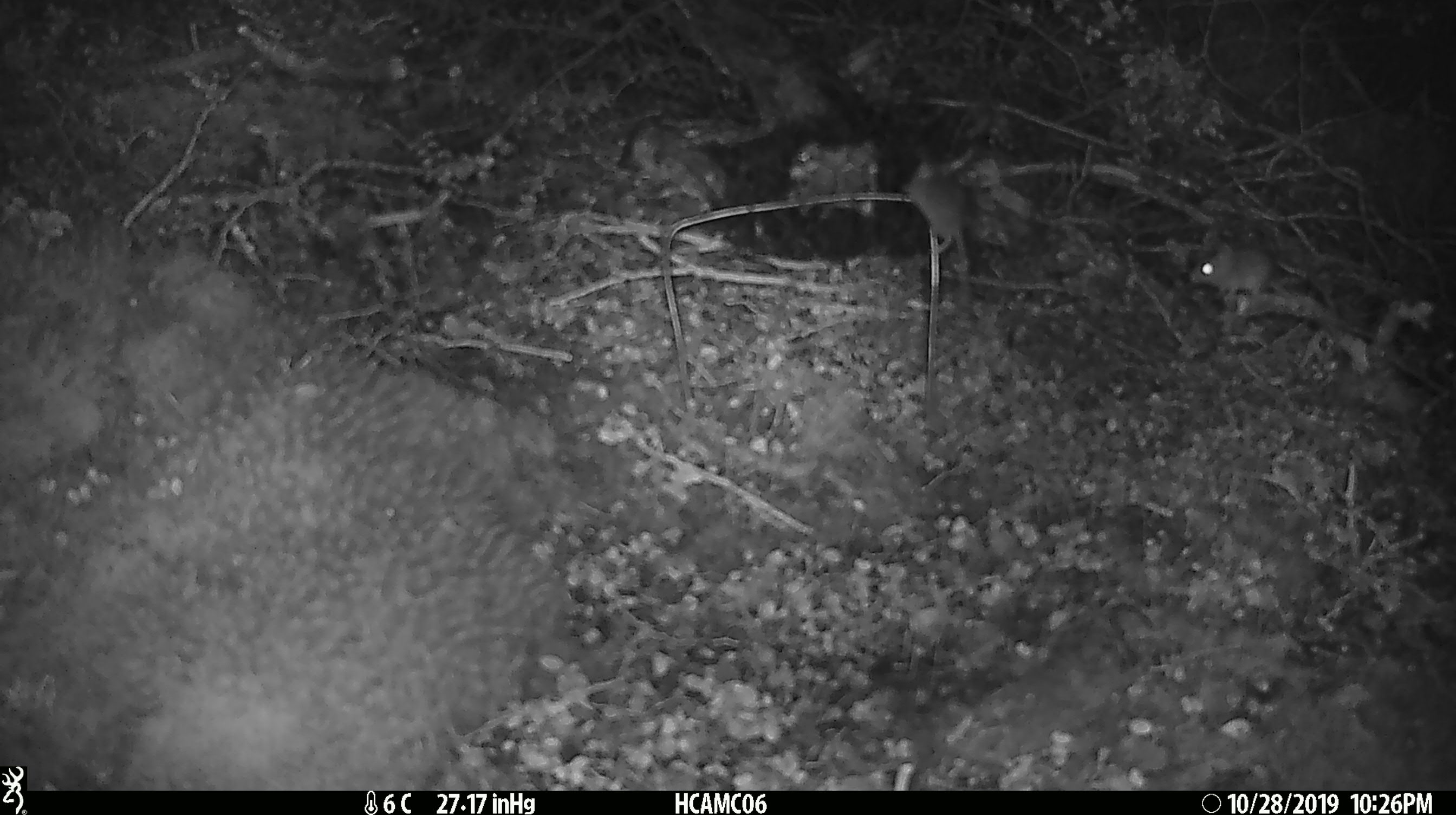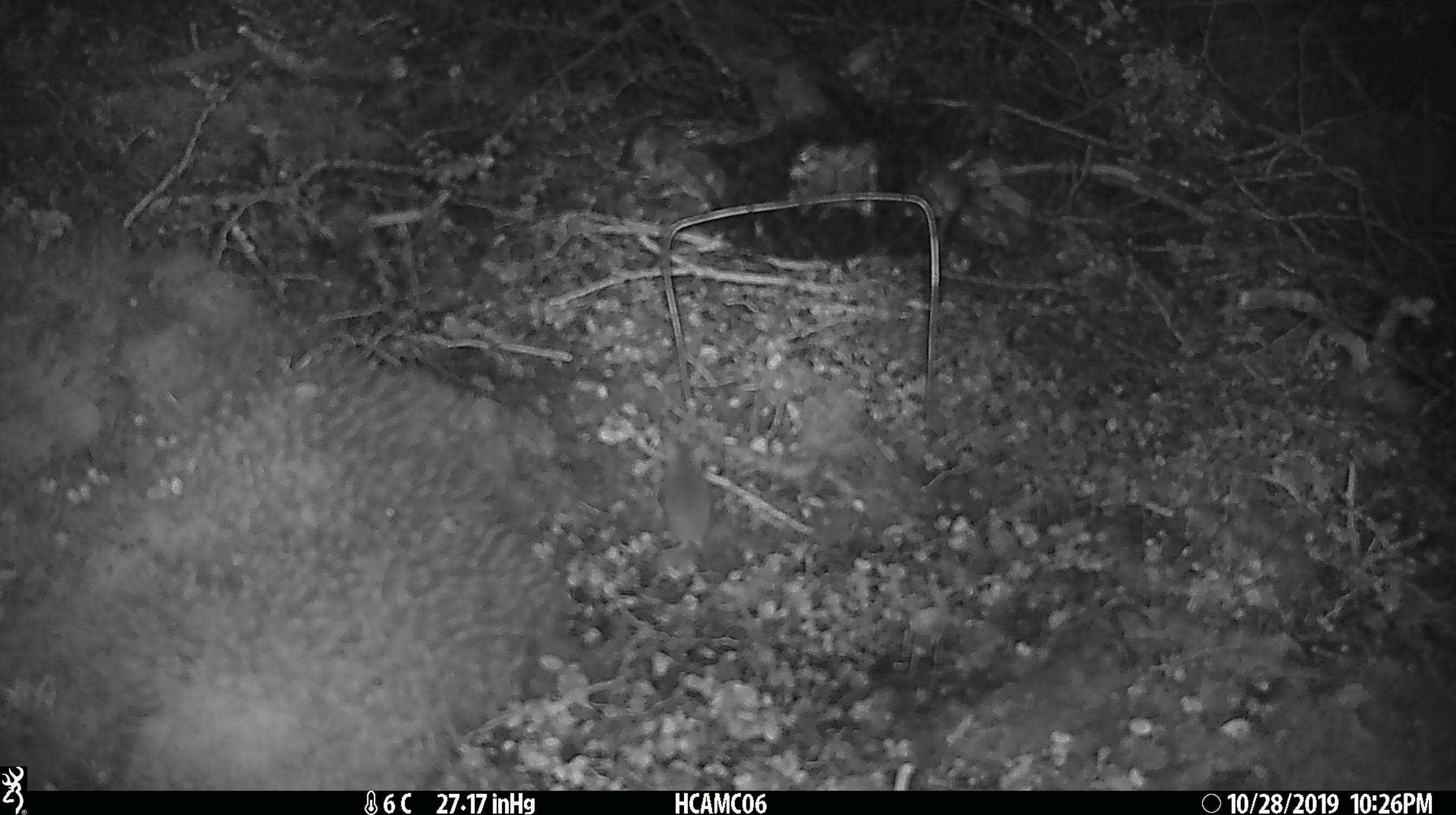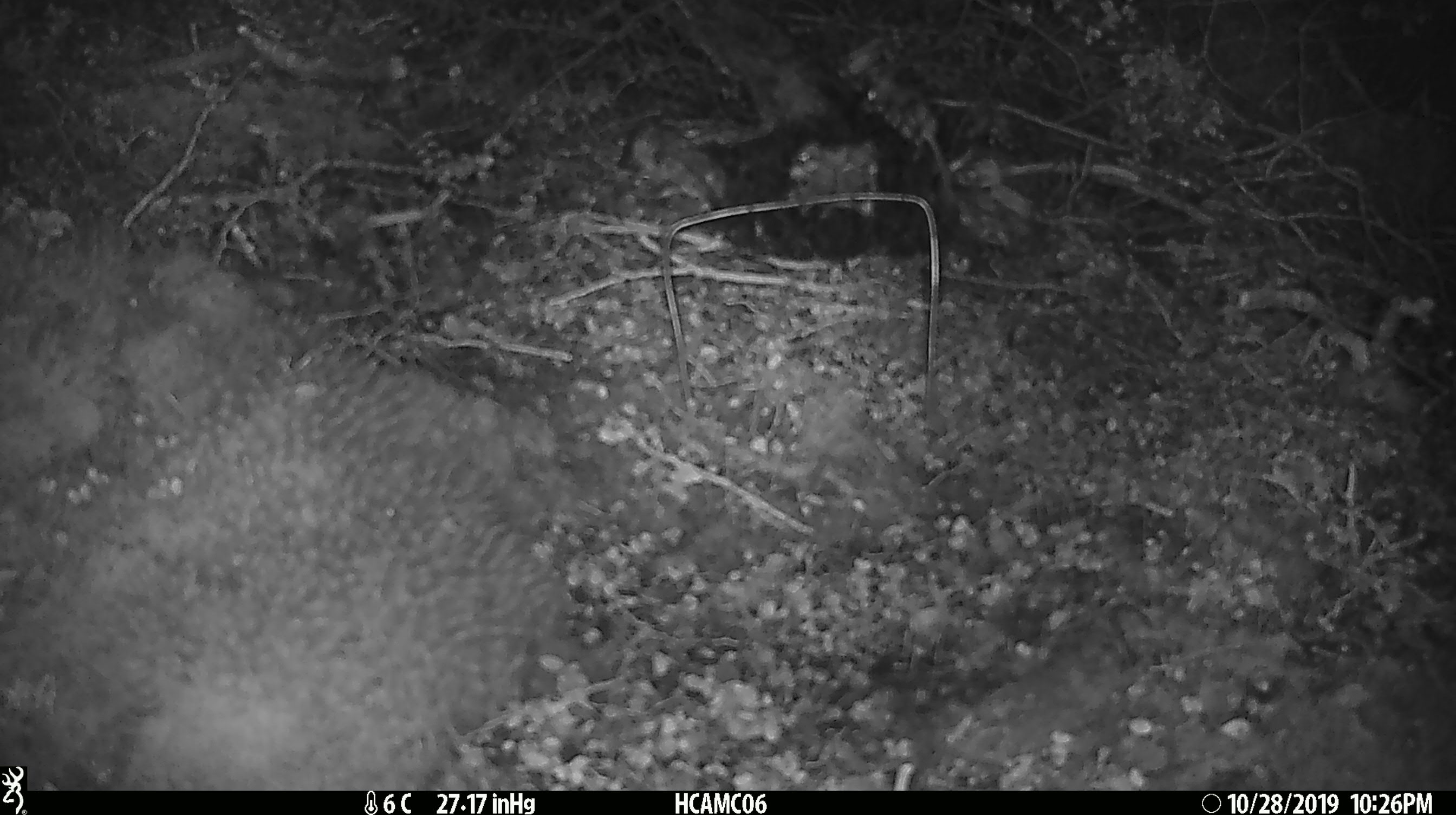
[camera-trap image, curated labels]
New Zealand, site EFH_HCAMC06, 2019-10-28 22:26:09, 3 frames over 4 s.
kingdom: Animalia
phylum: Chordata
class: Mammalia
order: Rodentia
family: Muridae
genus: Mus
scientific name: Mus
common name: mouse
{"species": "mouse (Mus)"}